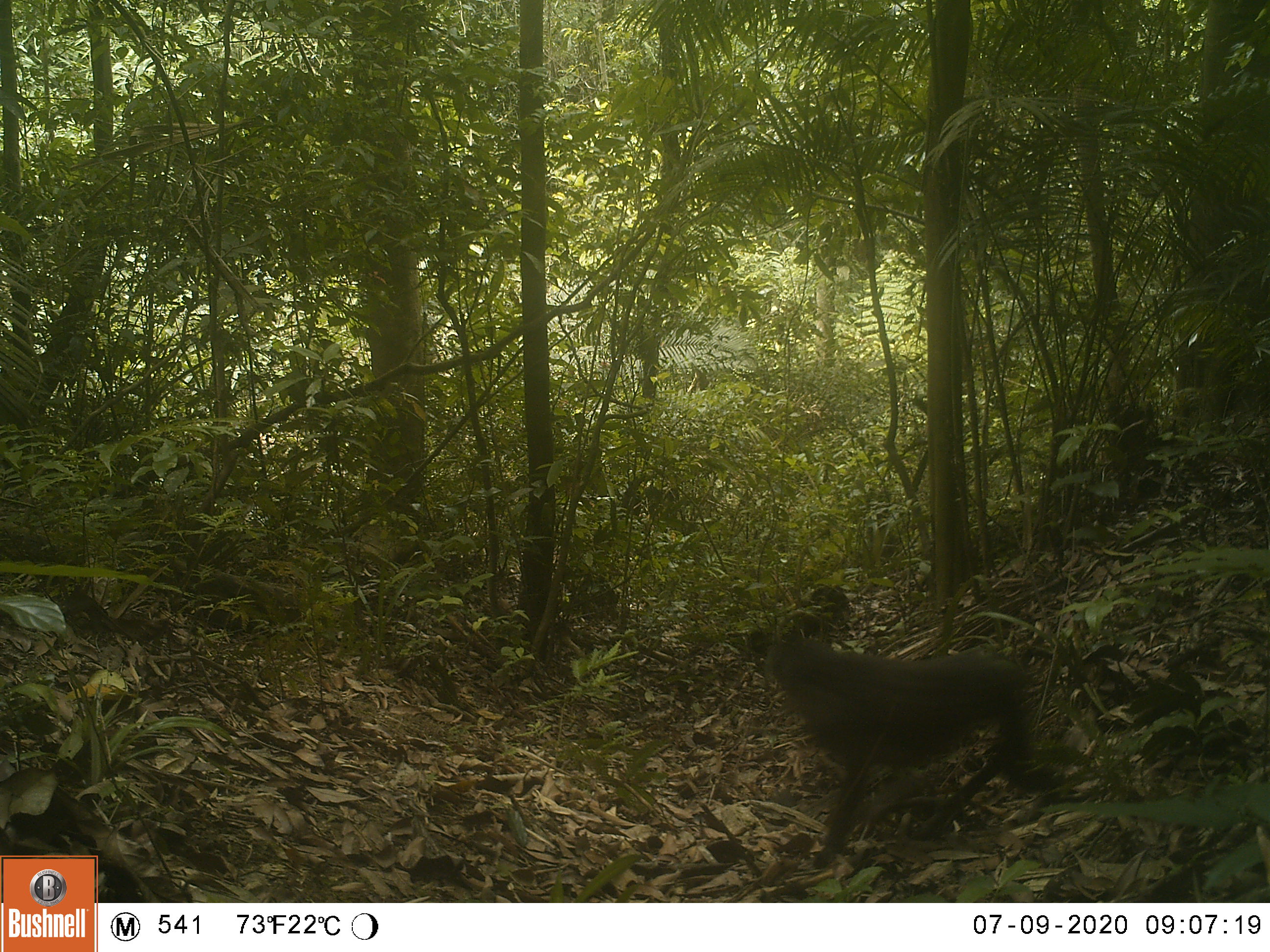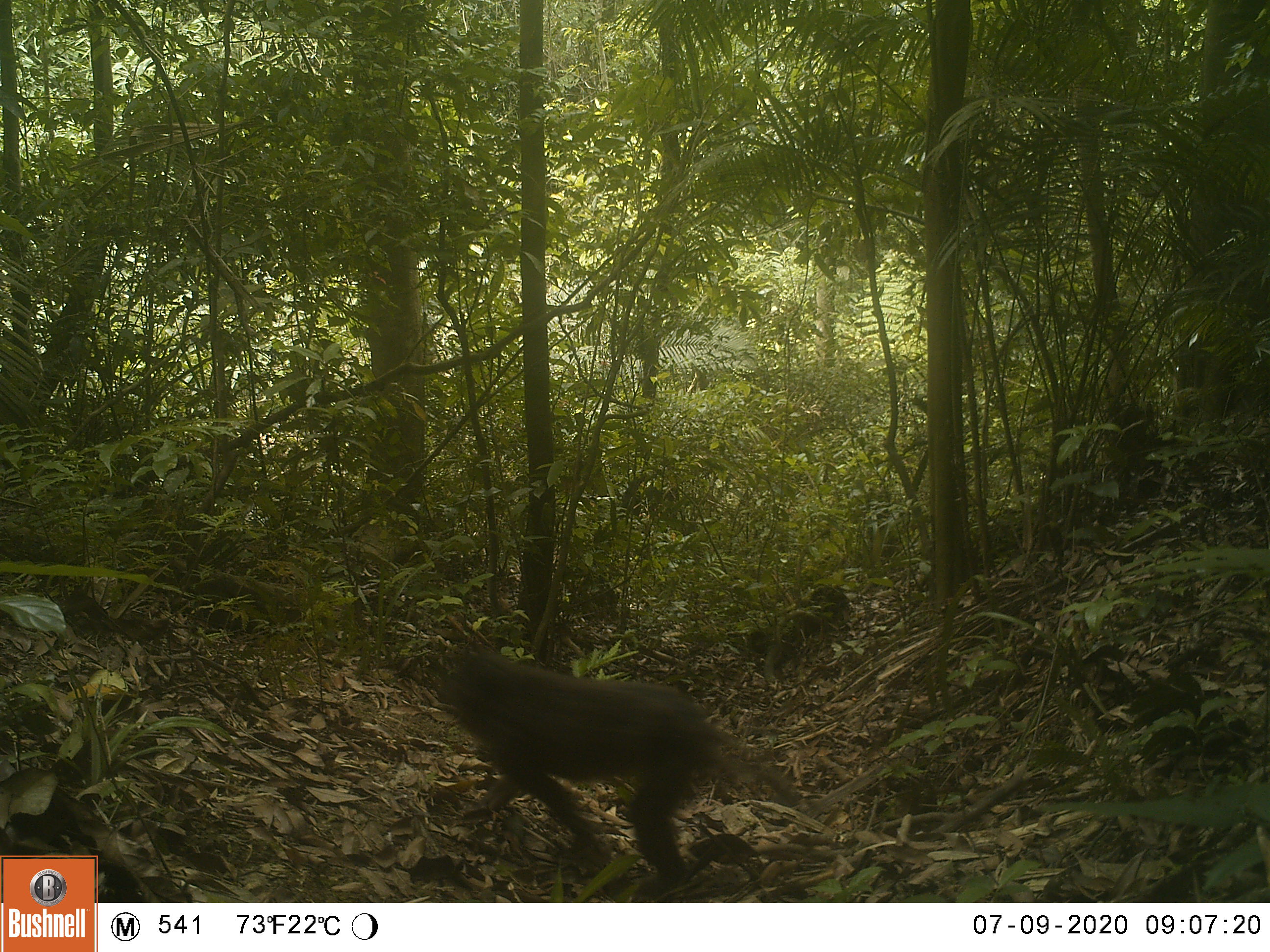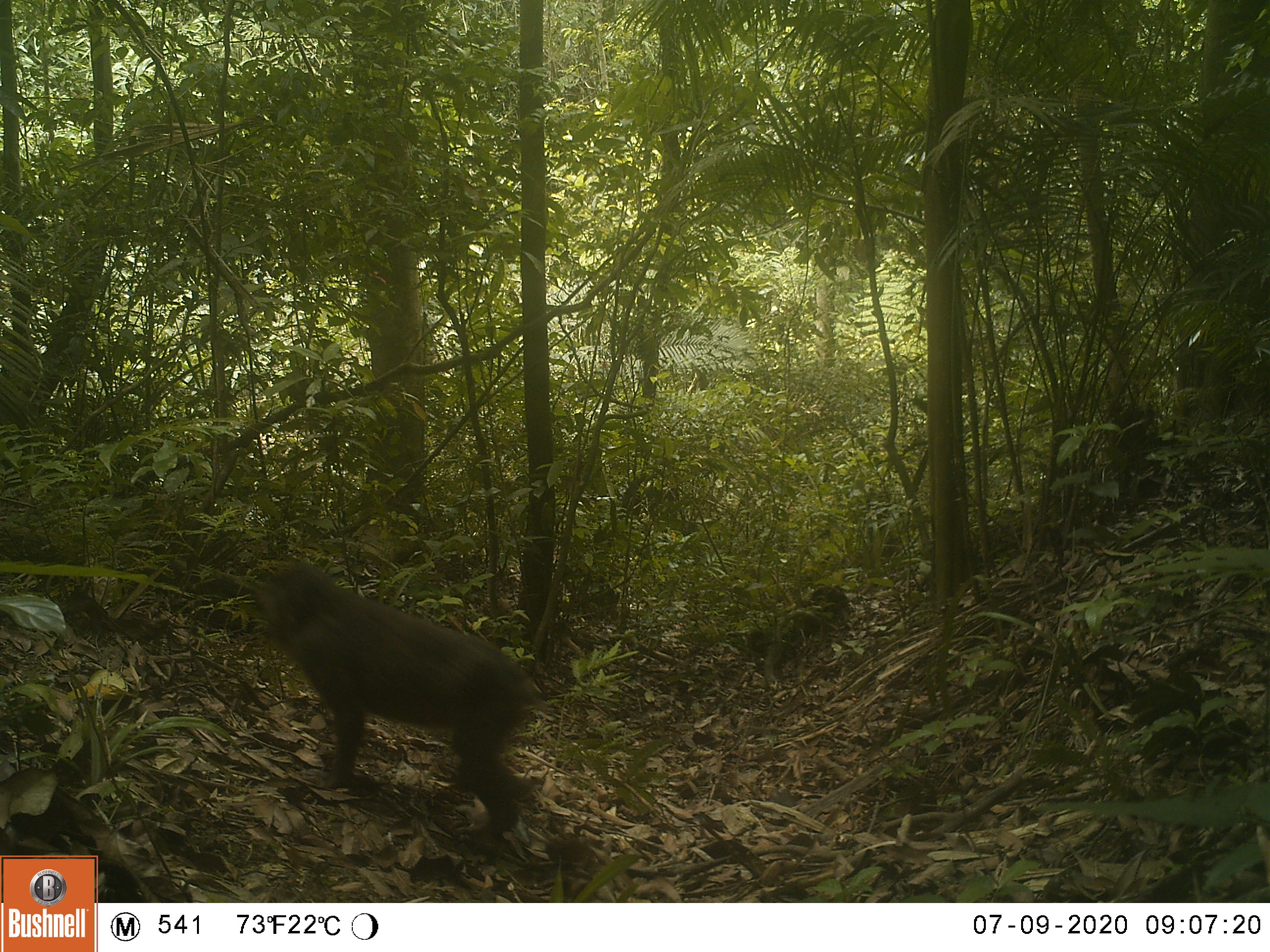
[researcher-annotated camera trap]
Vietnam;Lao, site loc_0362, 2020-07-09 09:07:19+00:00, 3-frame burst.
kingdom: Animalia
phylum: Chordata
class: Mammalia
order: Primates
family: Cercopithecidae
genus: Macaca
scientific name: Macaca arctoides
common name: stump-tailed macaque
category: stump tailed macaque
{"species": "stump tailed macaque (stump-tailed macaque) (Macaca arctoides)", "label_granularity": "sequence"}